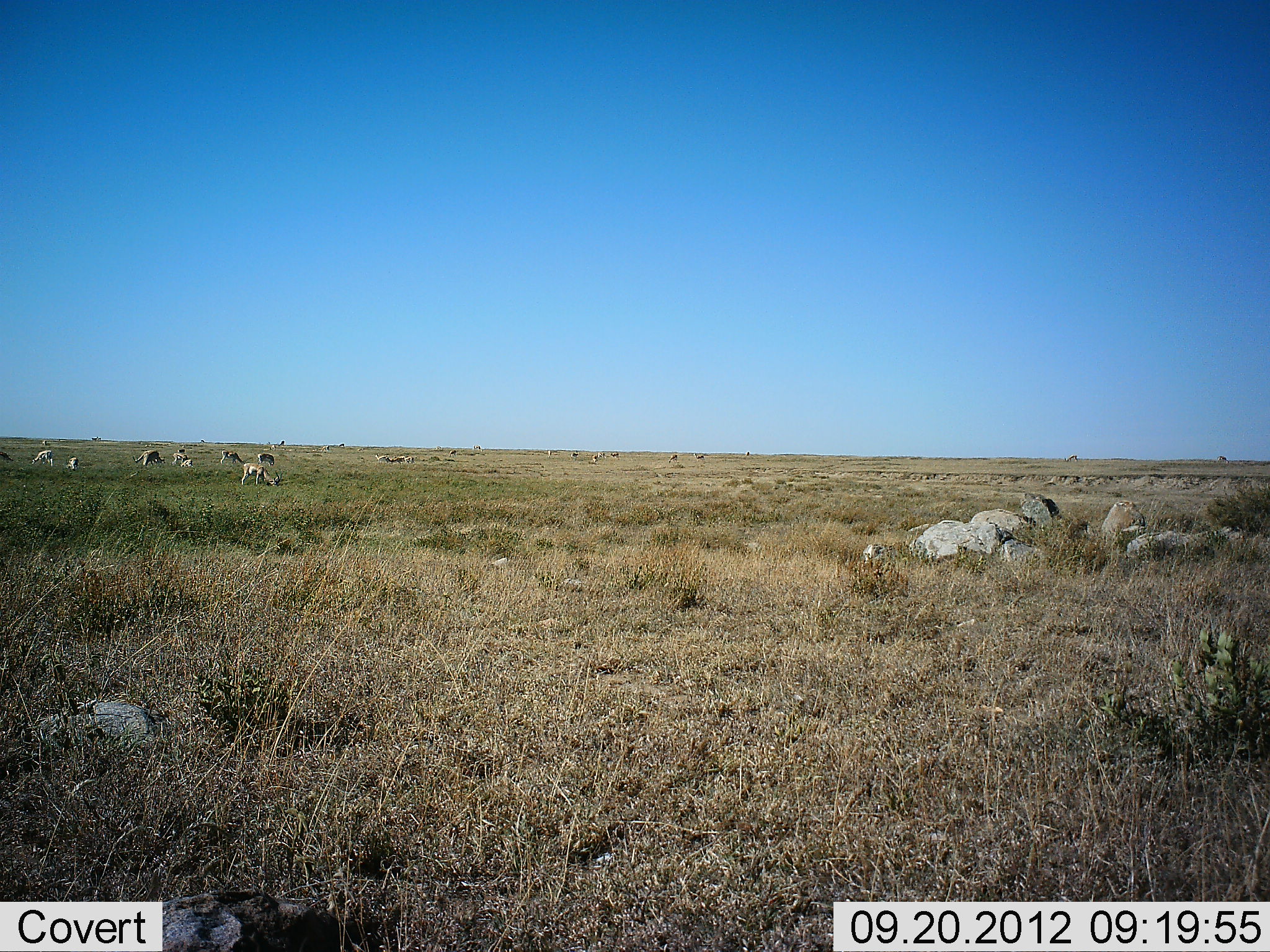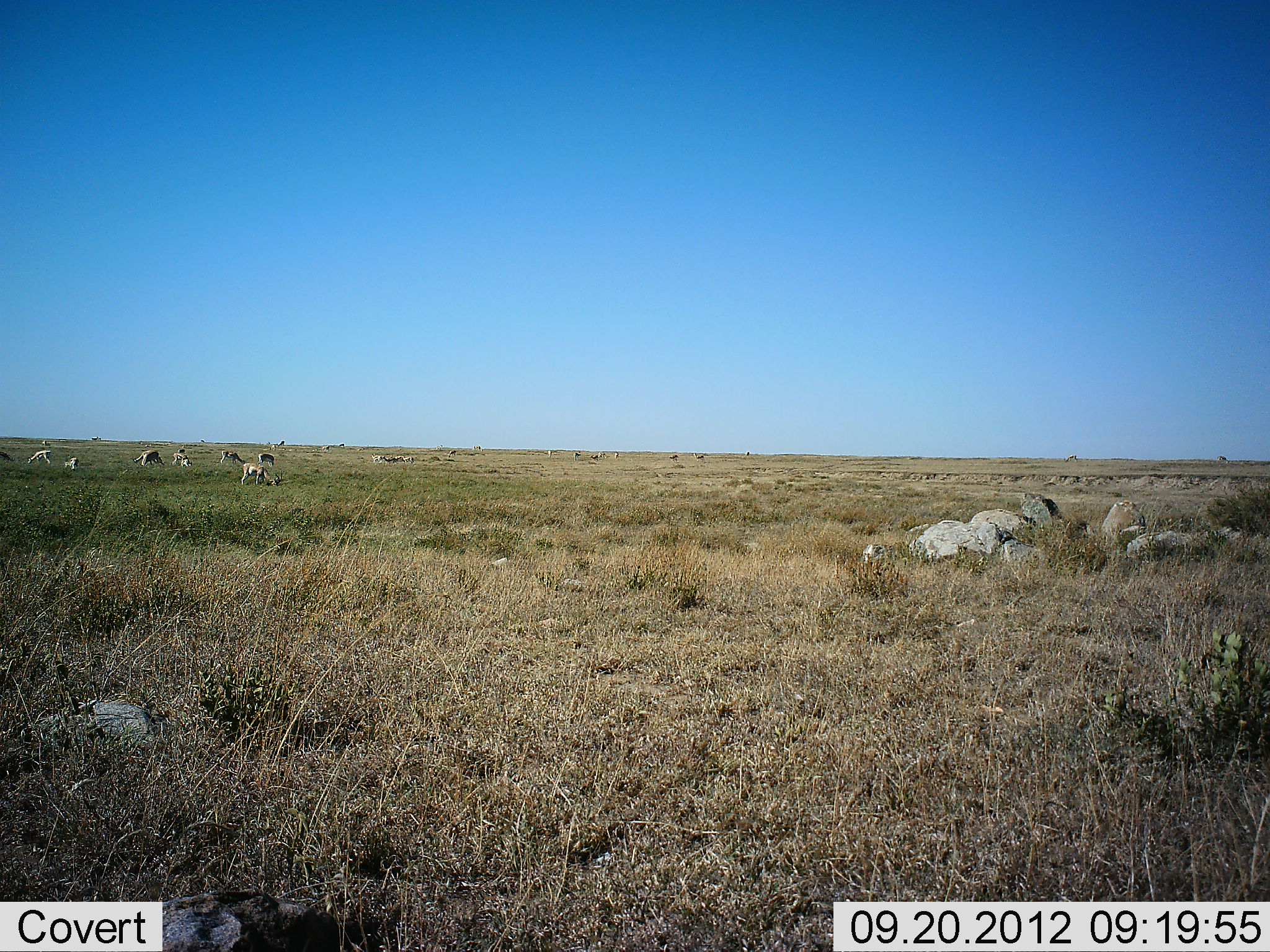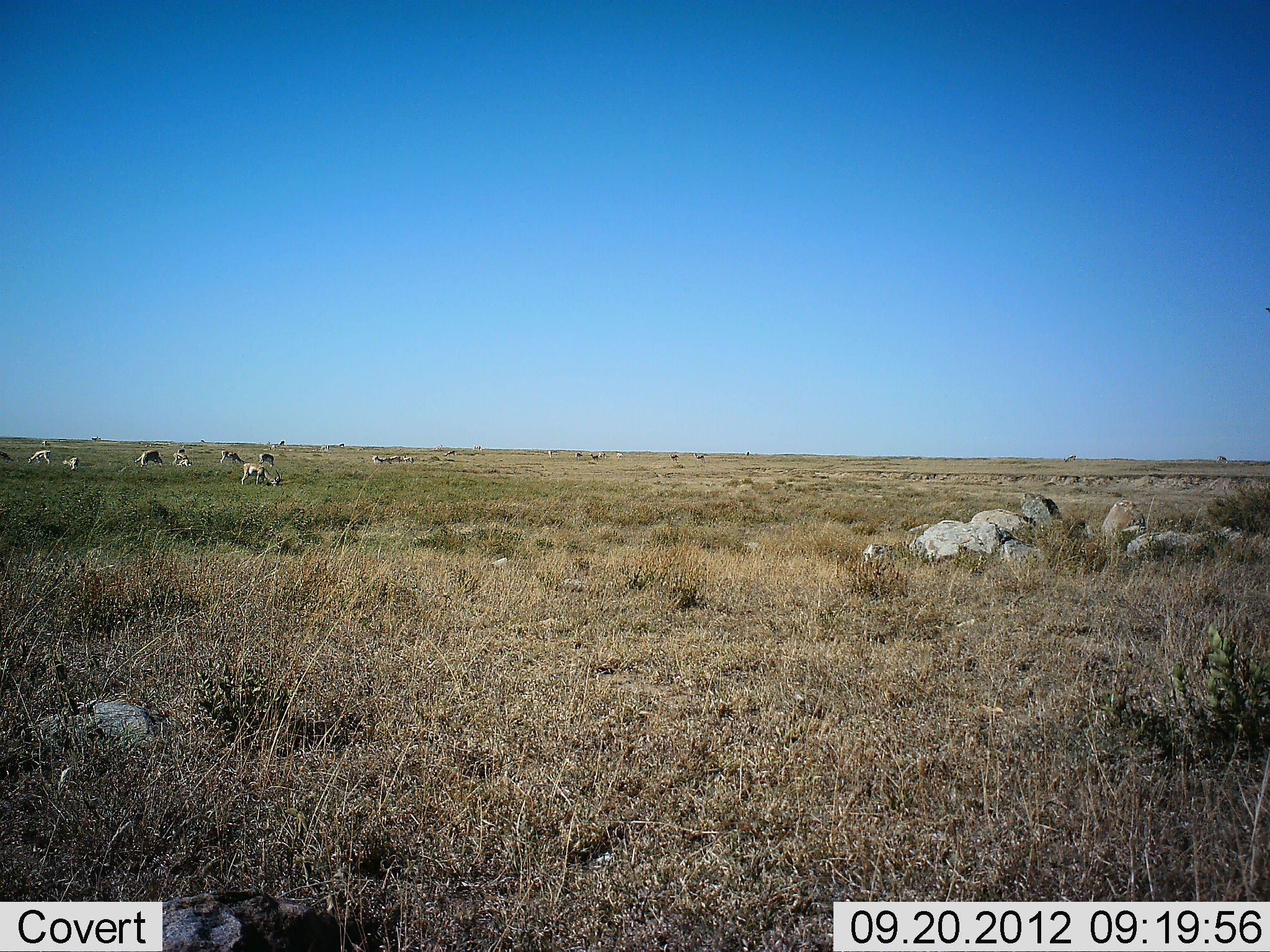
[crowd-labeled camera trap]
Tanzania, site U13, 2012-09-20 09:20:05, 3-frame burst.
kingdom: Animalia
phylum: Chordata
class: Mammalia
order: Artiodactyla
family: Bovidae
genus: Eudorcas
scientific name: Eudorcas thomsonii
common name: thomson's gazelle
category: gazellethomsons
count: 11-50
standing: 60%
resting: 0%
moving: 20%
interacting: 0%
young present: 0%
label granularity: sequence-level